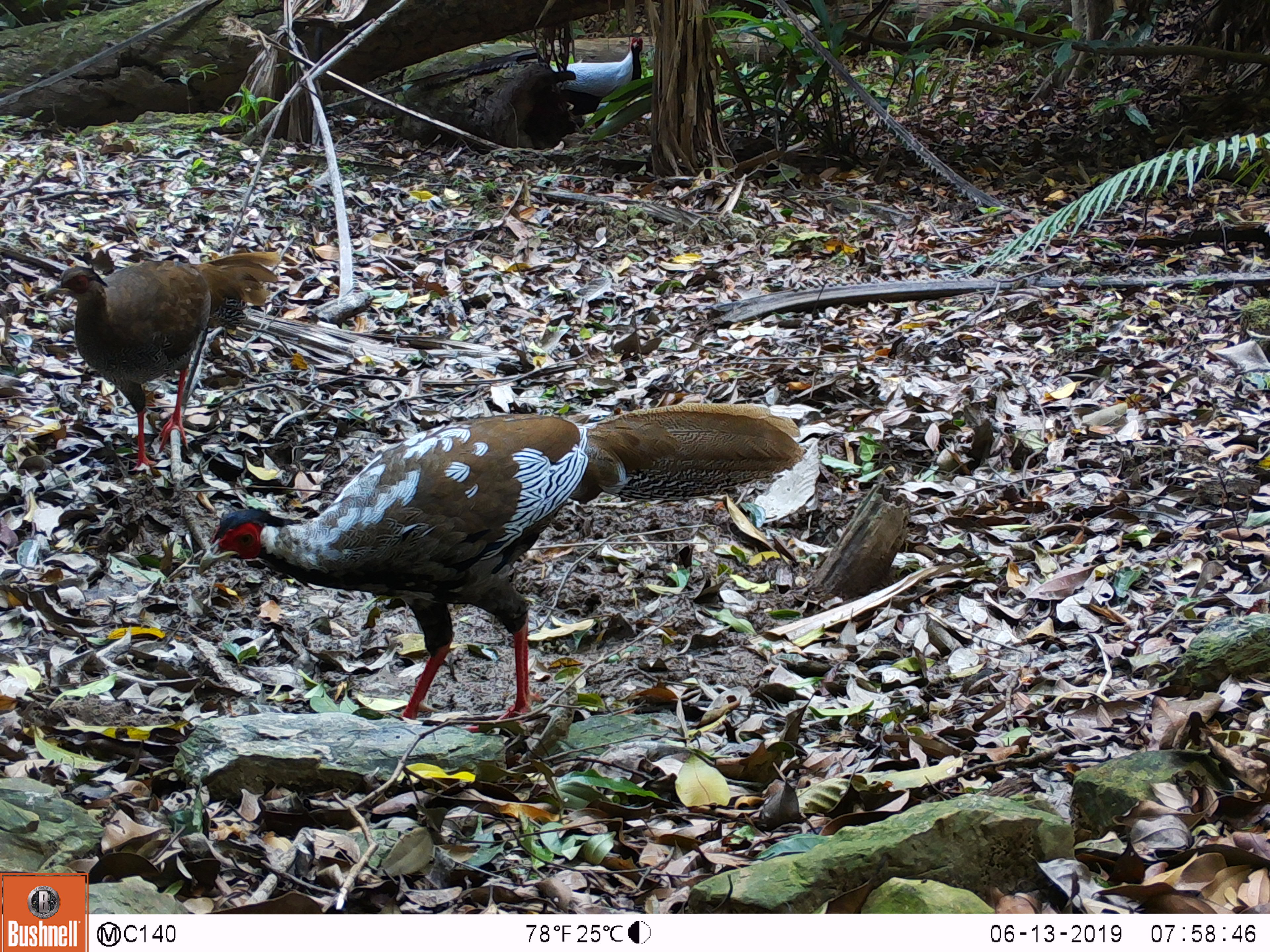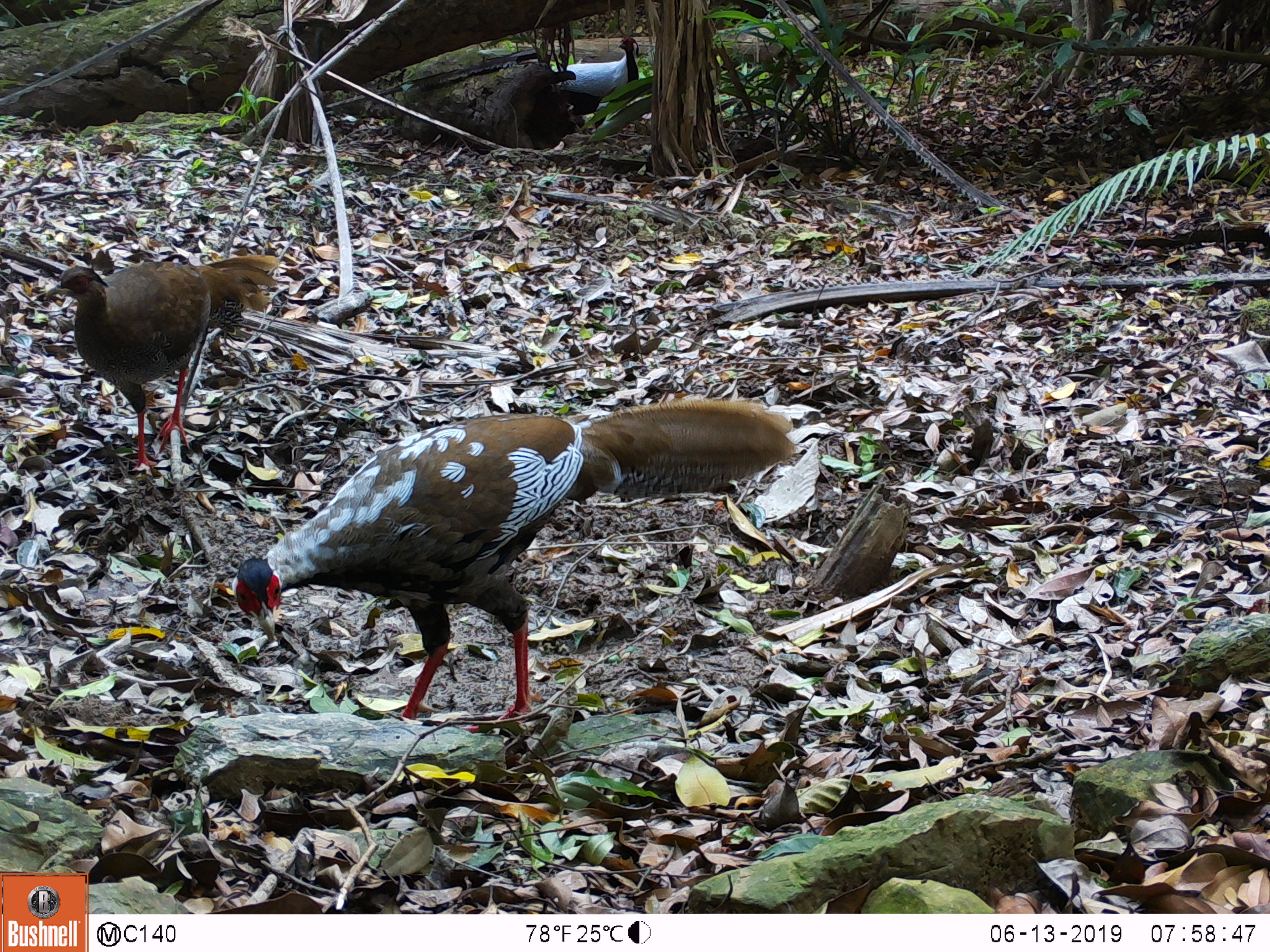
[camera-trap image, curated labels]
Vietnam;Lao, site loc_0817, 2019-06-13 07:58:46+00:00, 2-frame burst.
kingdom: Animalia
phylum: Chordata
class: Aves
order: Galliformes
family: Phasianidae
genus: Lophura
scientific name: Lophura nycthemera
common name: silver pheasant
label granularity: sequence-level